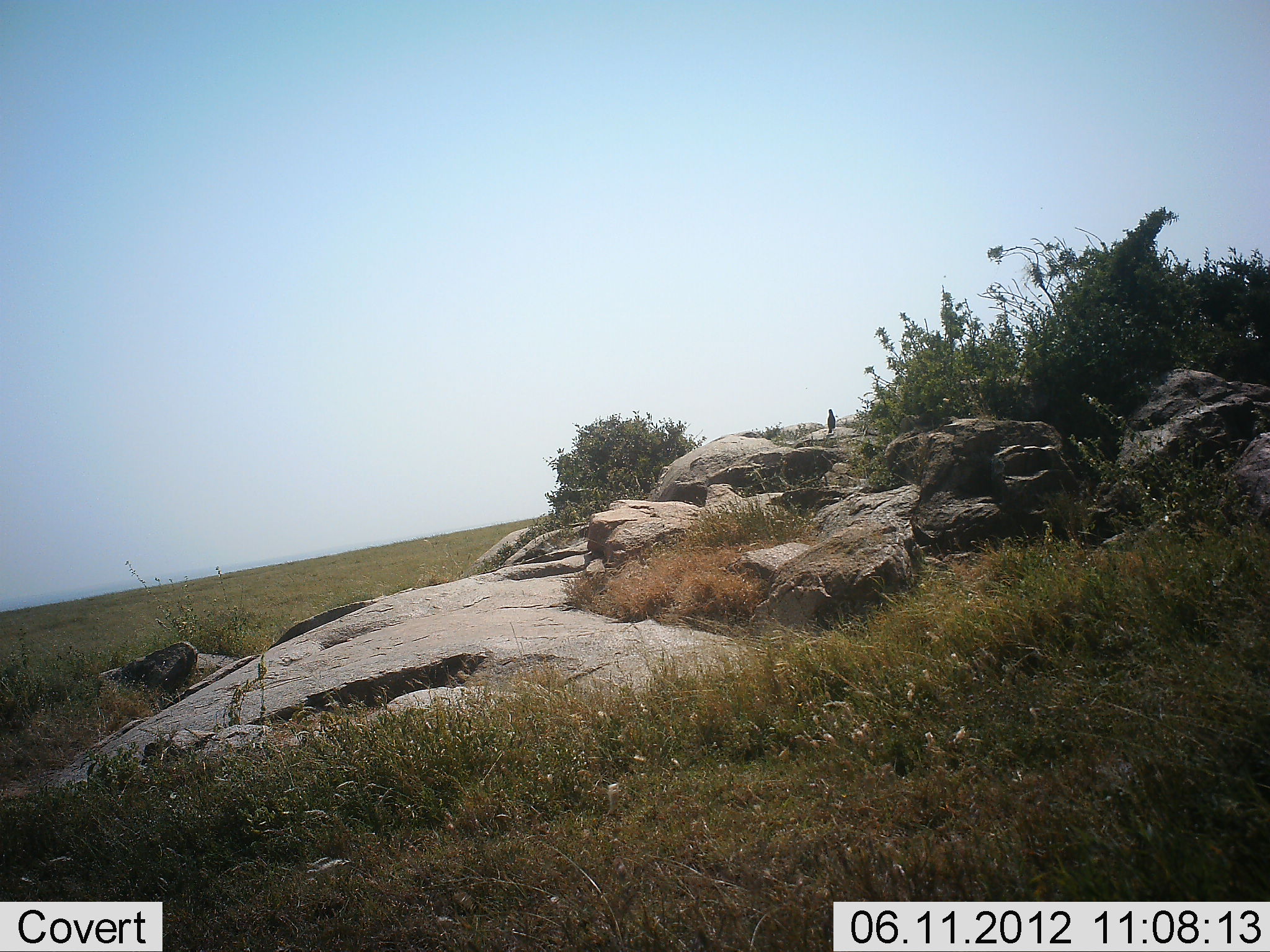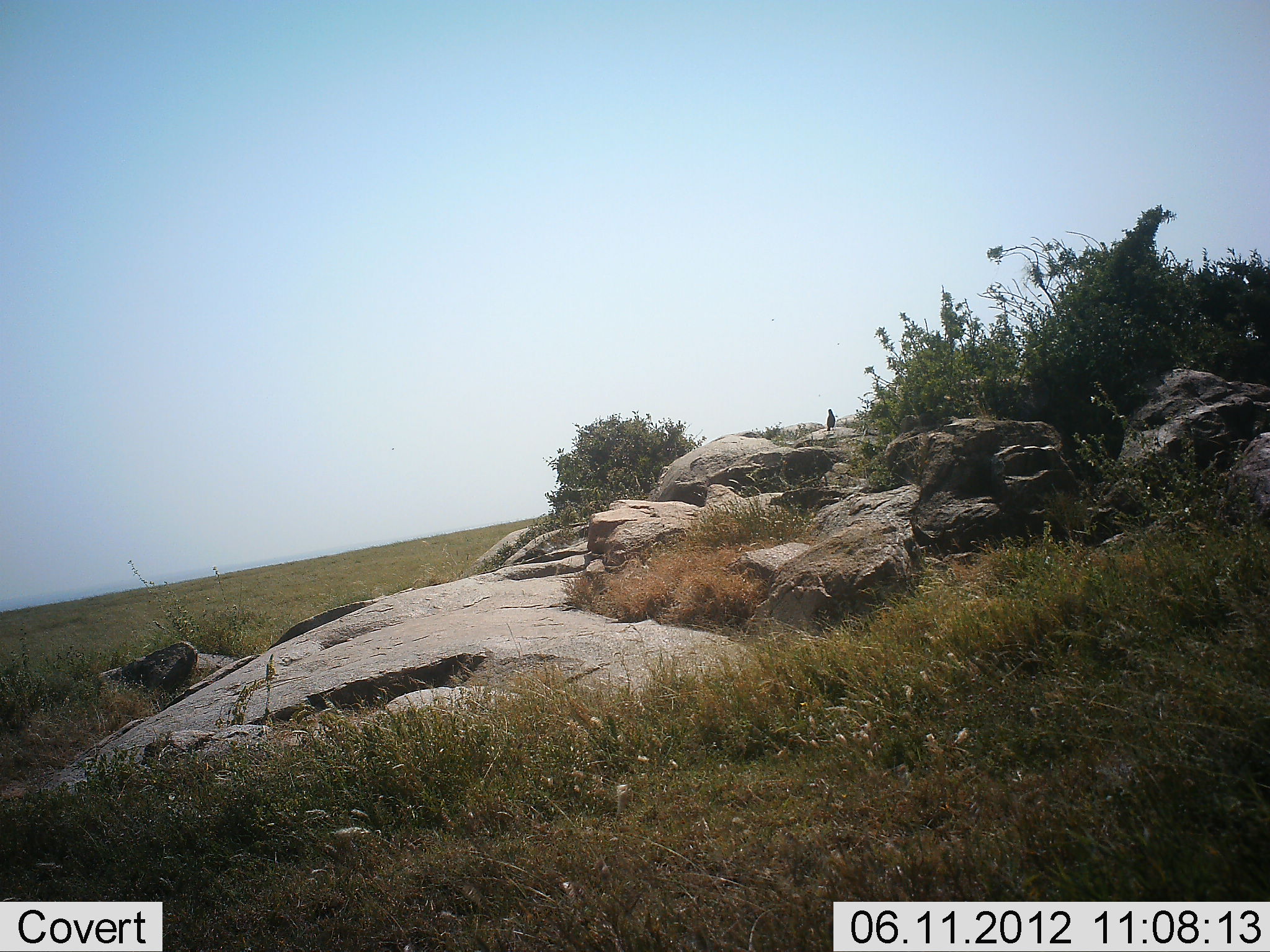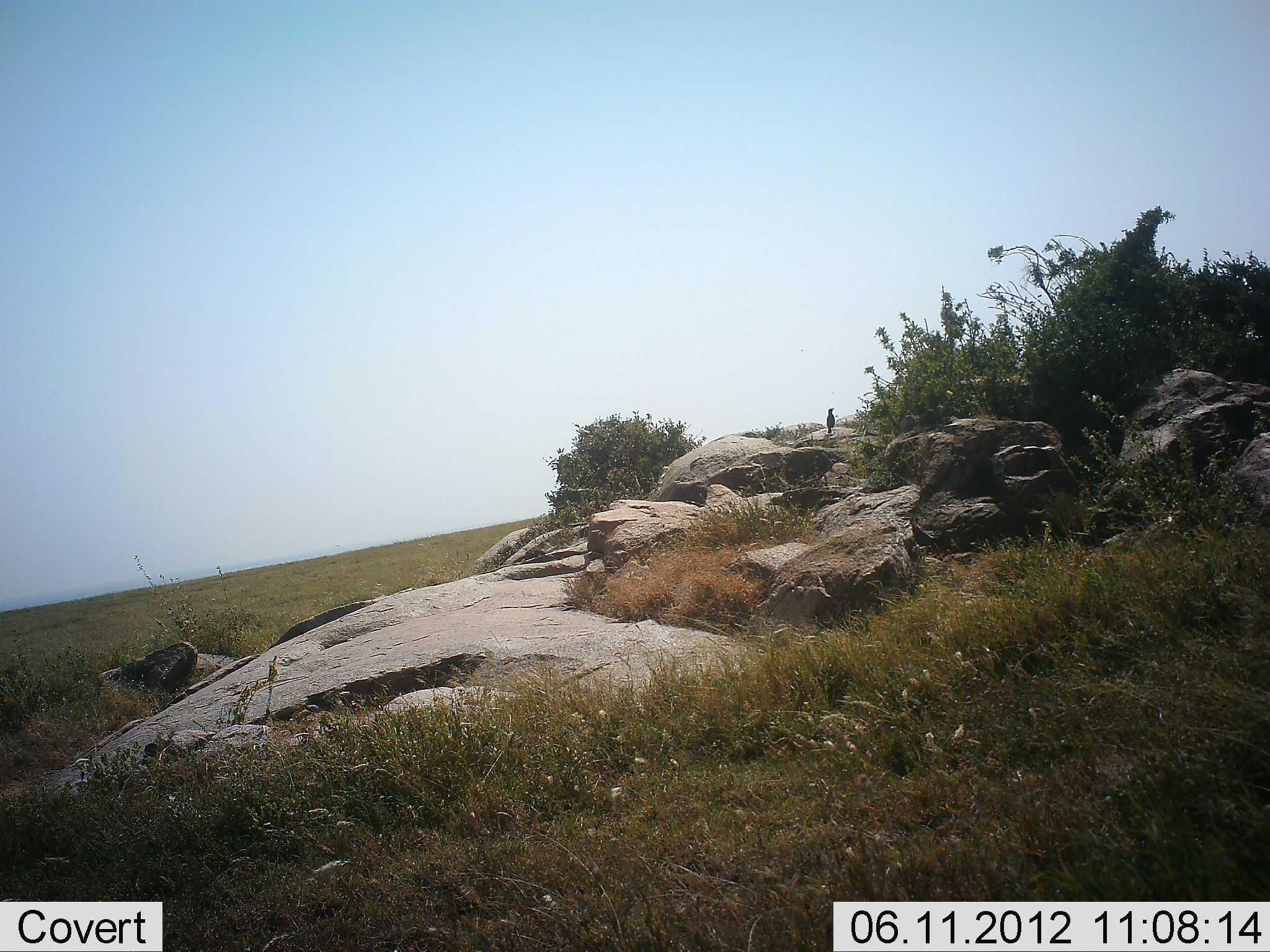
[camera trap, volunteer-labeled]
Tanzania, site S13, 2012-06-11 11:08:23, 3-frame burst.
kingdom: Animalia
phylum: Chordata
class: Aves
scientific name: Aves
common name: bird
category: otherbird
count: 1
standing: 90%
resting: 10%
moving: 10%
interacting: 0%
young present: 0%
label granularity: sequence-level